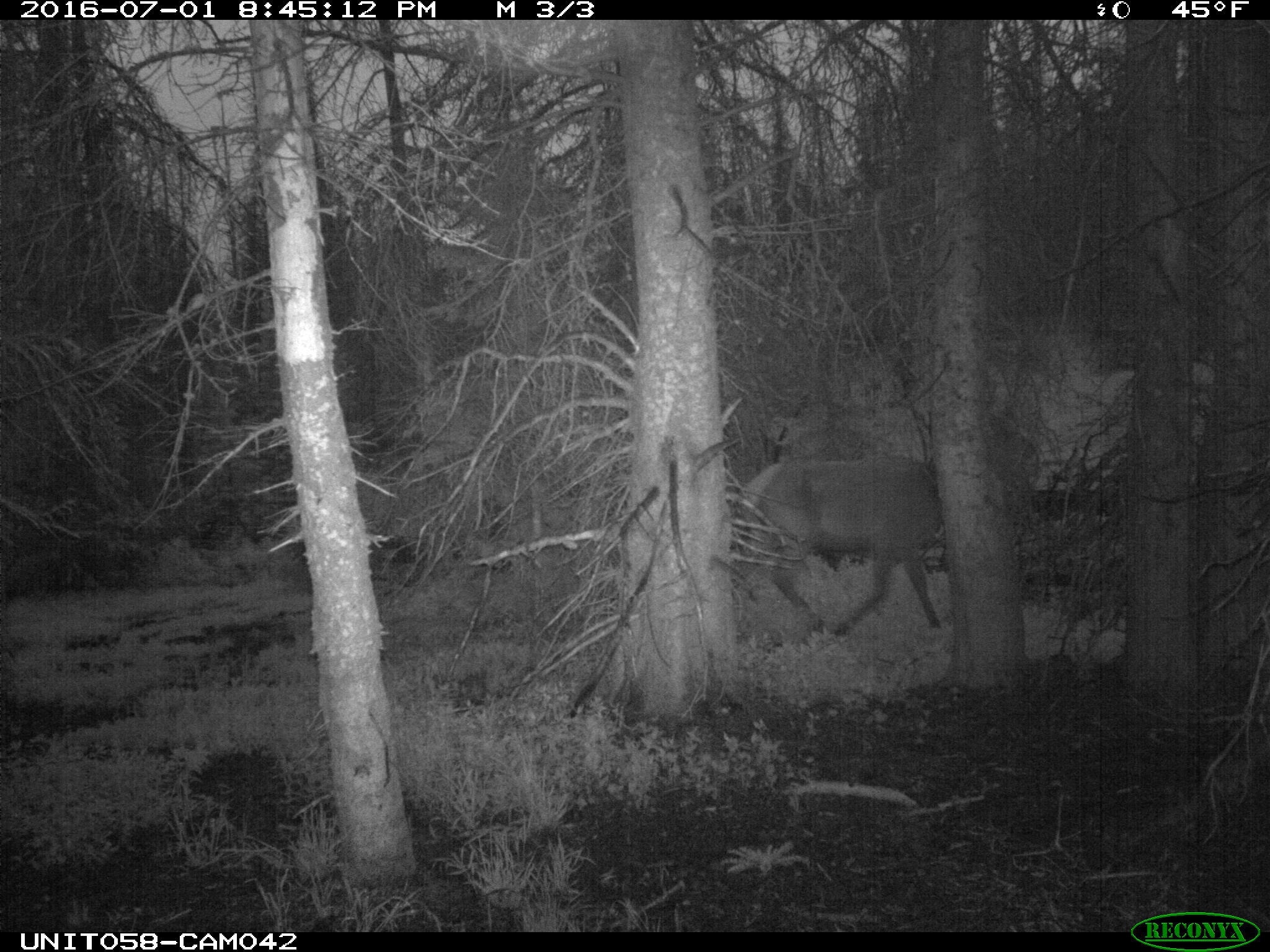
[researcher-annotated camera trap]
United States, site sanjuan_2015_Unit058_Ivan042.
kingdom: Animalia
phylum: Chordata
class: Mammalia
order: Artiodactyla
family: Cervidae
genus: Cervus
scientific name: Cervus elaphus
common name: red deer